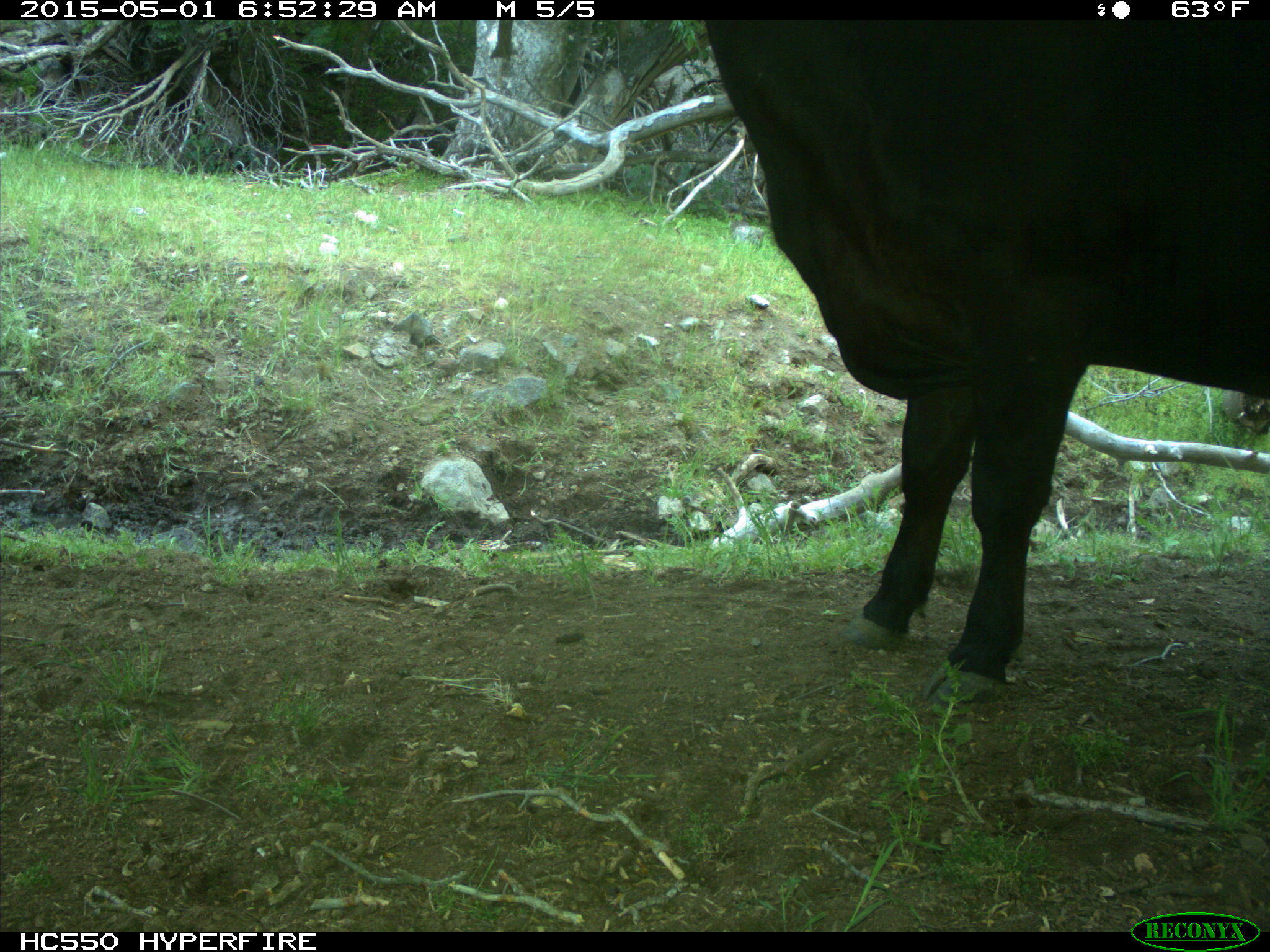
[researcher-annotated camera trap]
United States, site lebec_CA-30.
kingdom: Animalia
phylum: Chordata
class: Mammalia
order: Artiodactyla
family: Bovidae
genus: Bos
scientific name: Bos taurus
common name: domestic cow